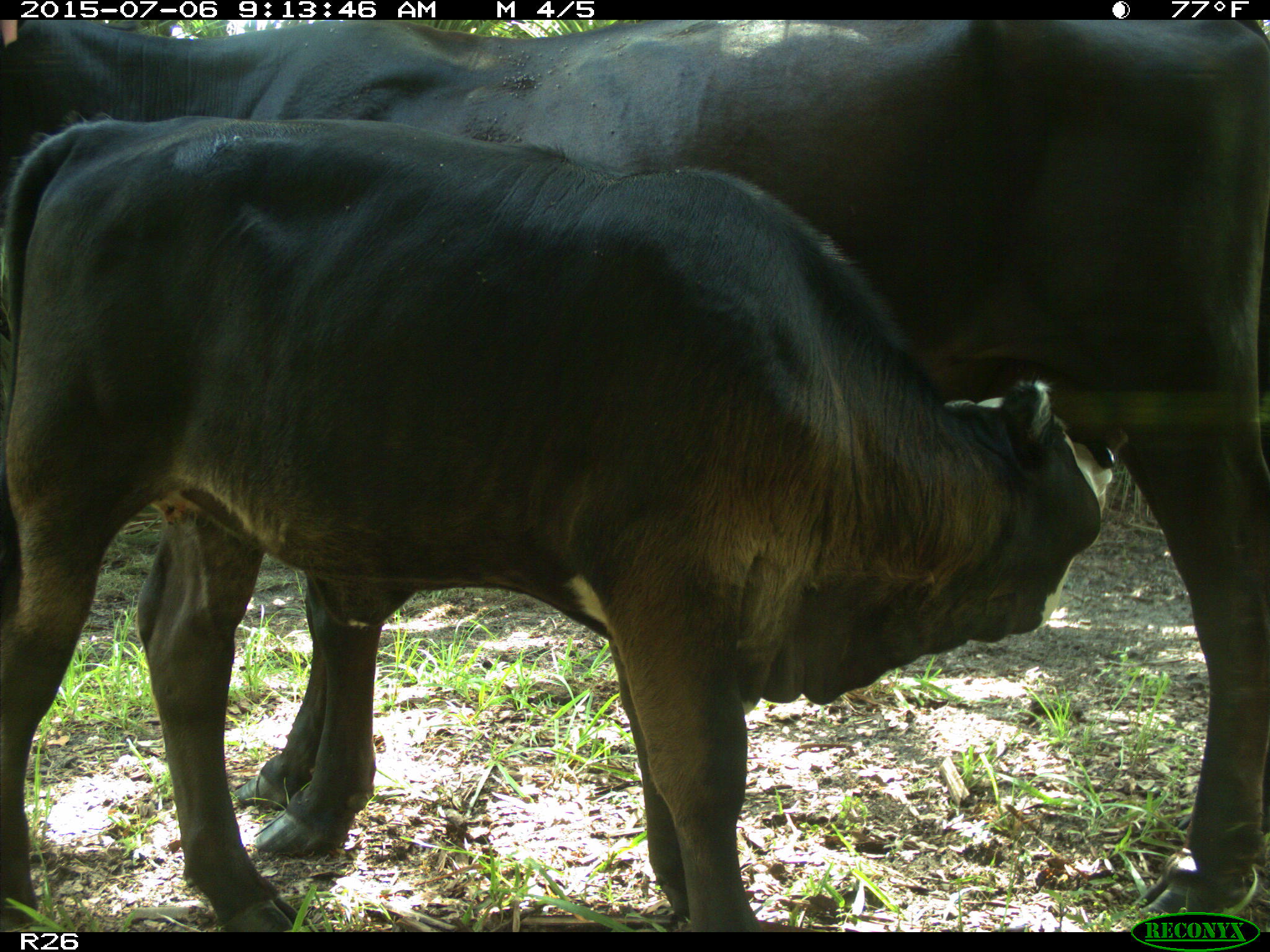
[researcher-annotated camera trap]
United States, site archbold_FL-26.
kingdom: Animalia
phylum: Chordata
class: Mammalia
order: Artiodactyla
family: Bovidae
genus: Bos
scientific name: Bos taurus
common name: domestic cow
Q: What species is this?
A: Bos taurus (domestic cow).